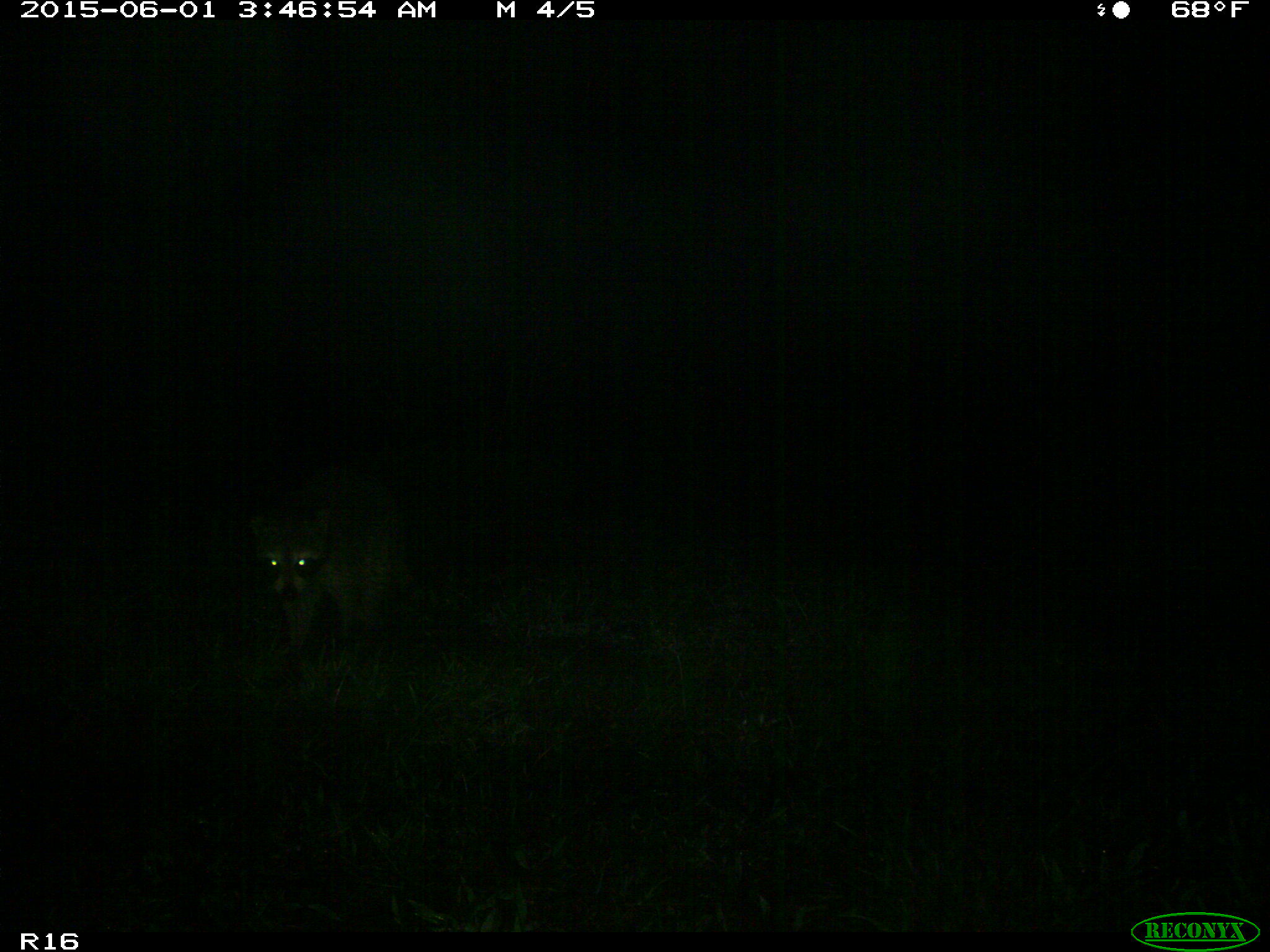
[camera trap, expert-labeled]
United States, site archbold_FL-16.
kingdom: Animalia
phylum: Chordata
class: Mammalia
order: Carnivora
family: Procyonidae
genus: Procyon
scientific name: Procyon lotor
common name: common raccoon